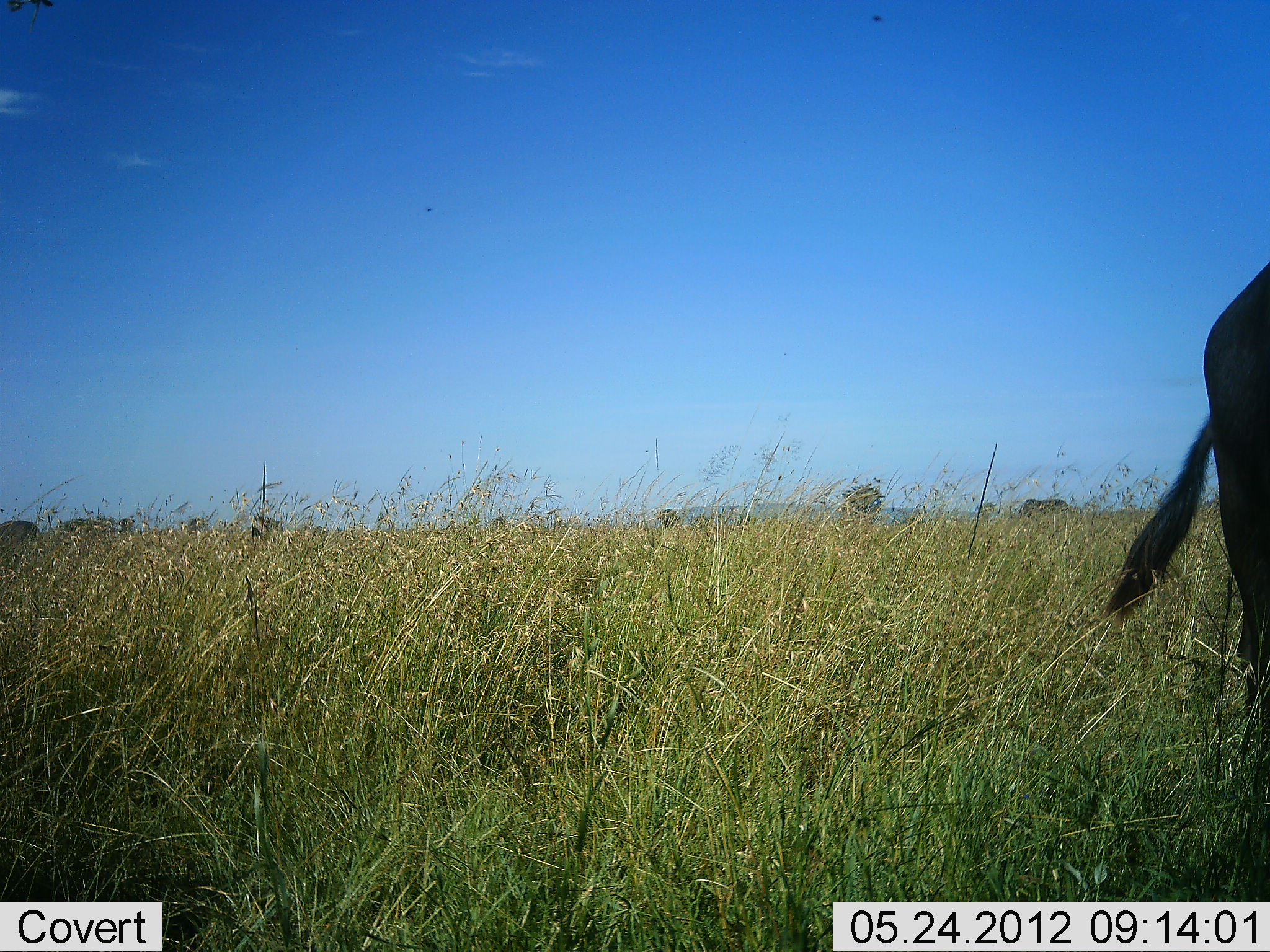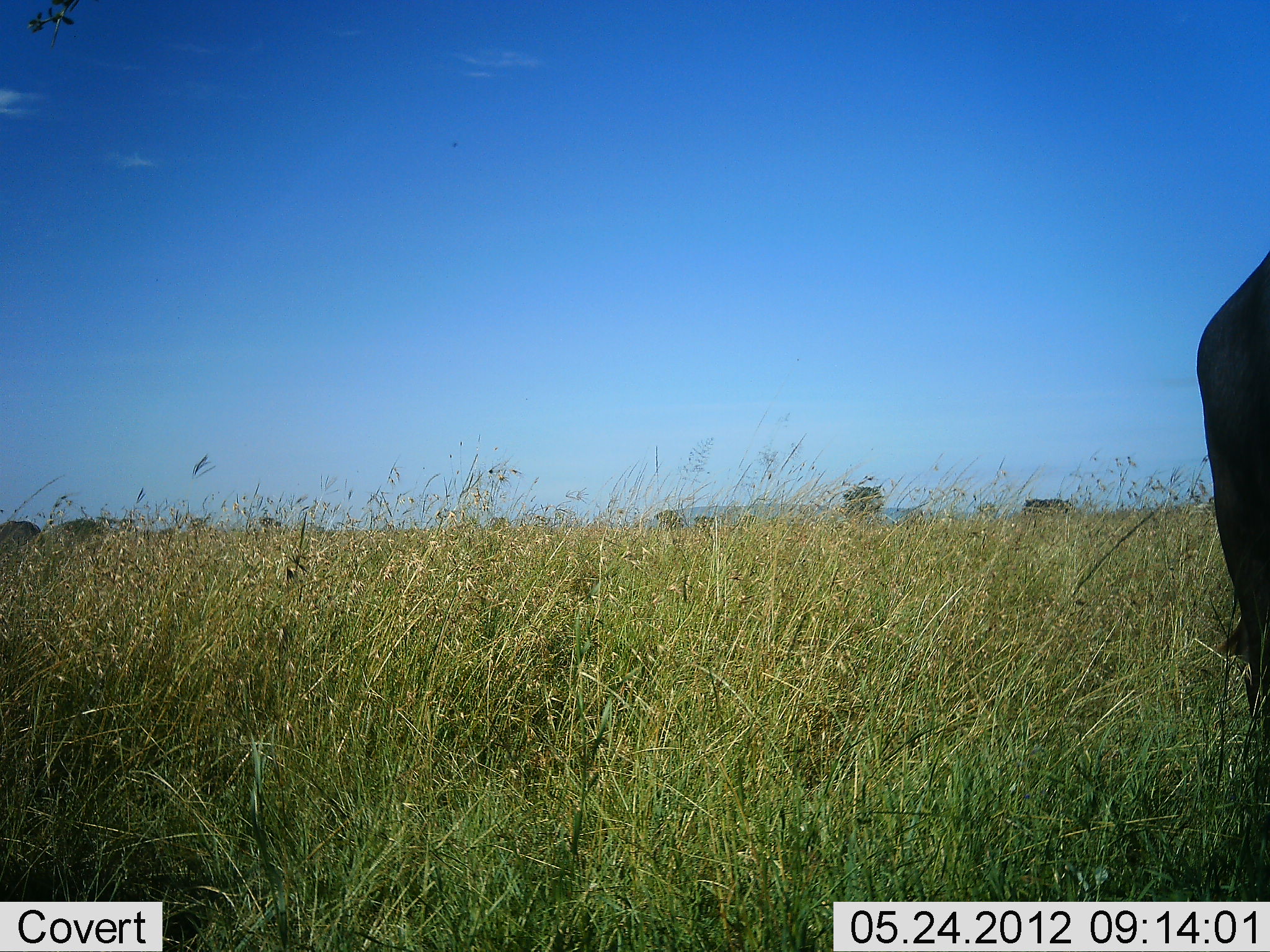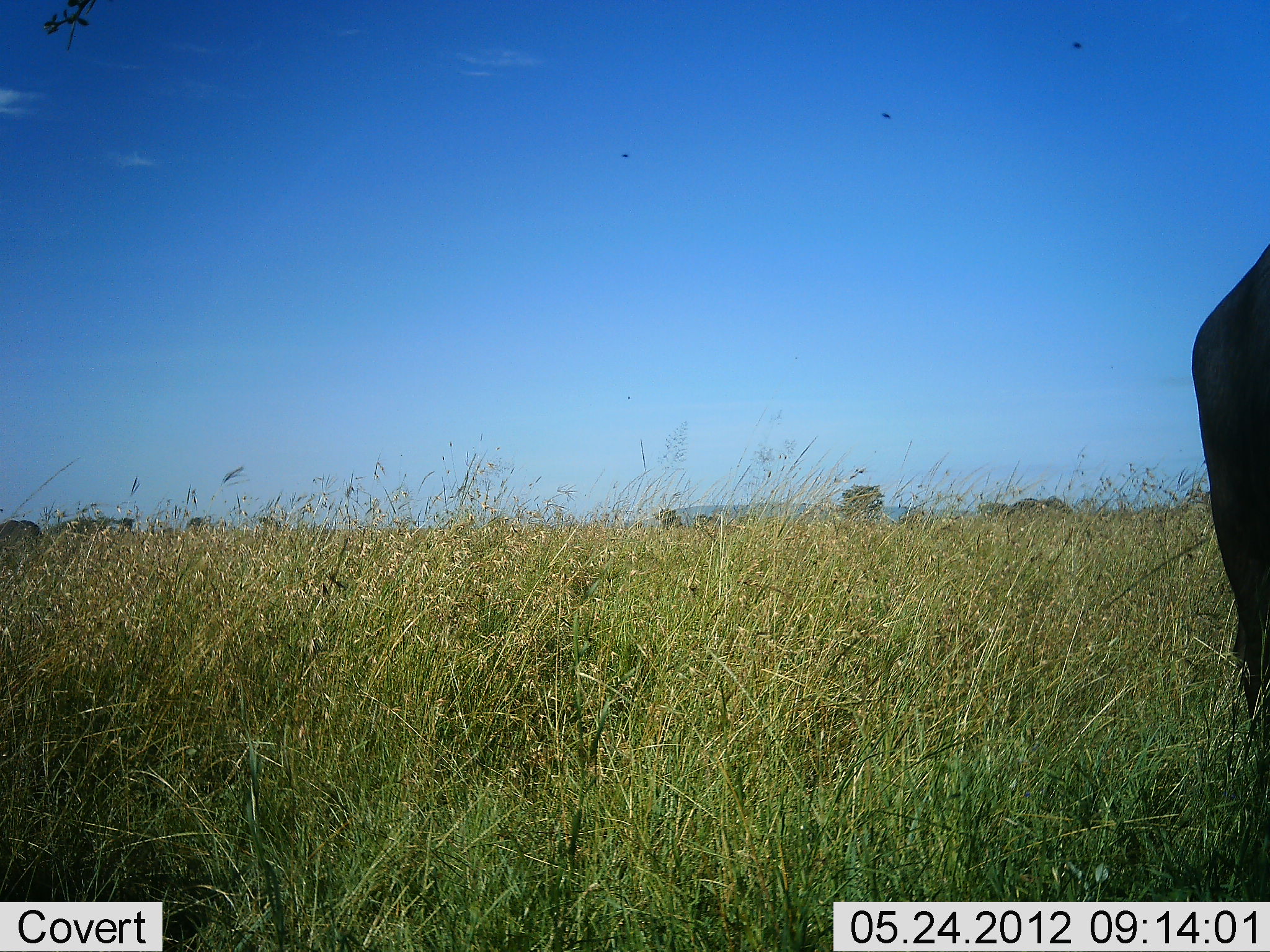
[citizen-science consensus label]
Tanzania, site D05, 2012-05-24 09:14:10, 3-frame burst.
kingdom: Animalia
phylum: Chordata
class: Mammalia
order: Artiodactyla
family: Bovidae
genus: Connochaetes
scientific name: Connochaetes taurinus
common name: blue wildebeest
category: wildebeest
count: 1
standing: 89%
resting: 0%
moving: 0%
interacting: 0%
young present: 0%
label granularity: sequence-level